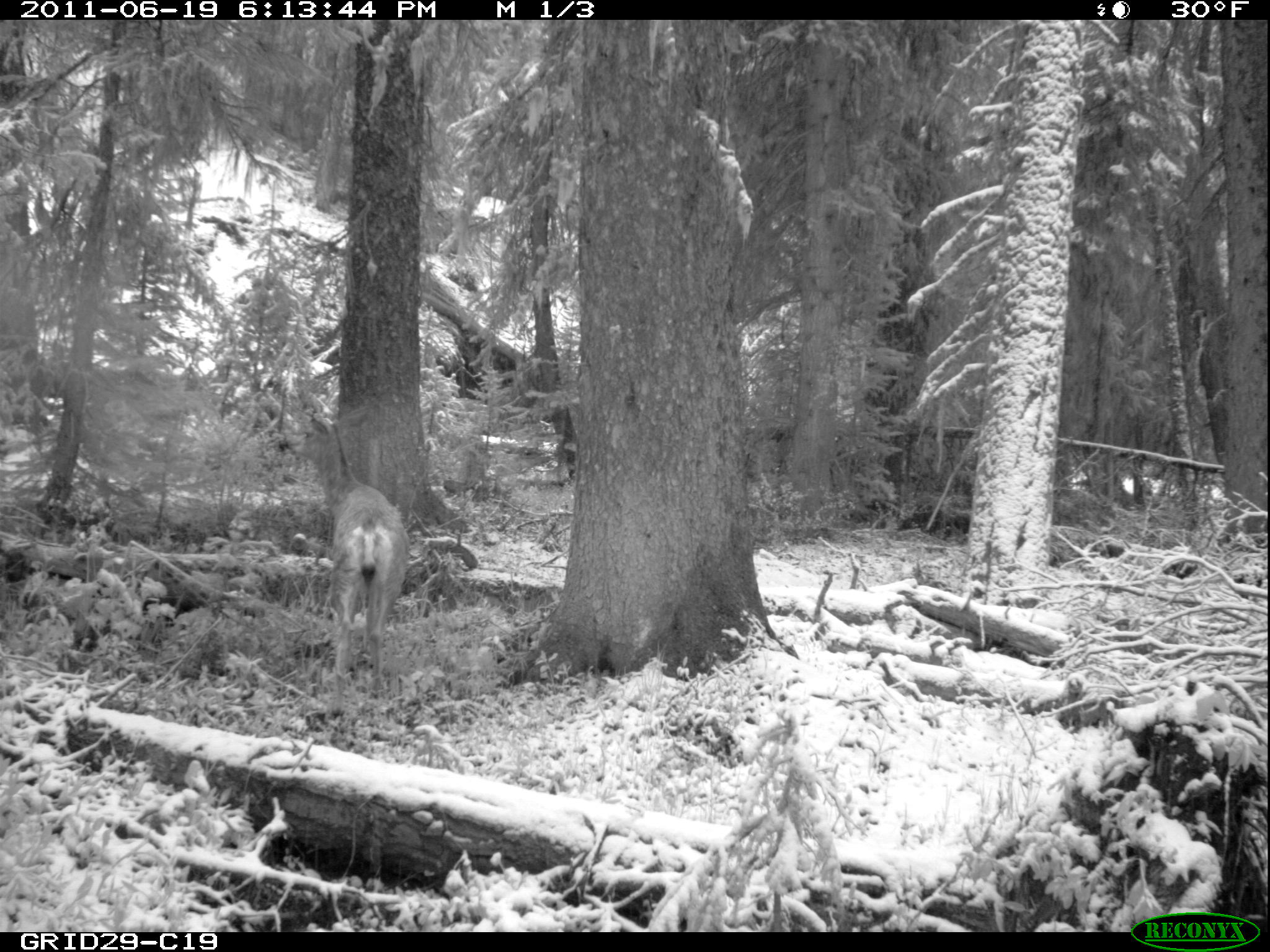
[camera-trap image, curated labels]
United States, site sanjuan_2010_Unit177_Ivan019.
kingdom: Animalia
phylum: Chordata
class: Mammalia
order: Artiodactyla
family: Cervidae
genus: Odocoileus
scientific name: Odocoileus hemionus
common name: mule deer